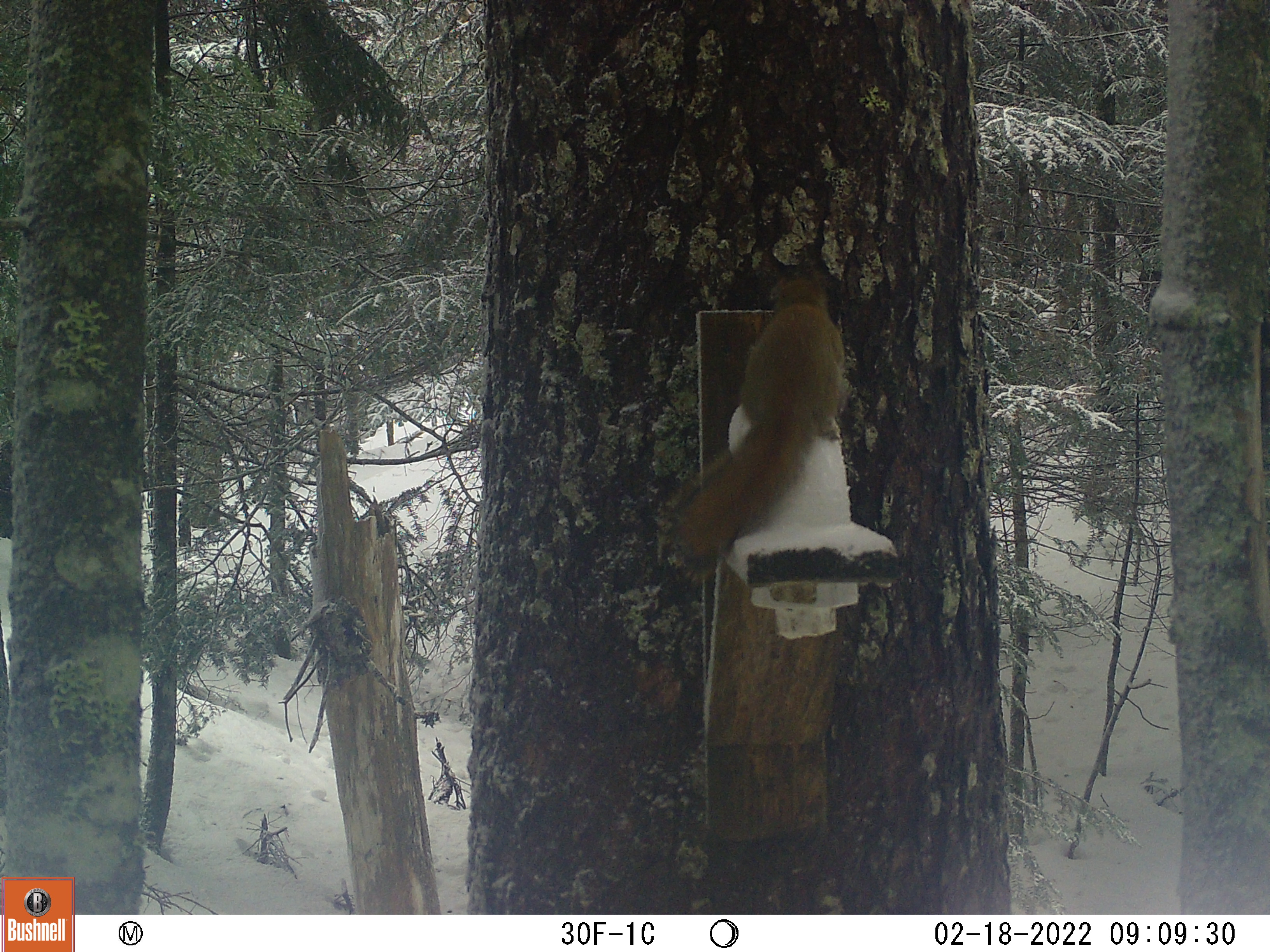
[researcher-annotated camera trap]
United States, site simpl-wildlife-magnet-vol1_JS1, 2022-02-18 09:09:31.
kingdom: Animalia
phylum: Chordata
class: Mammalia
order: Rodentia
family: Sciuridae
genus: Tamiasciurus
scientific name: Tamiasciurus hudsonicus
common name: red squirrel